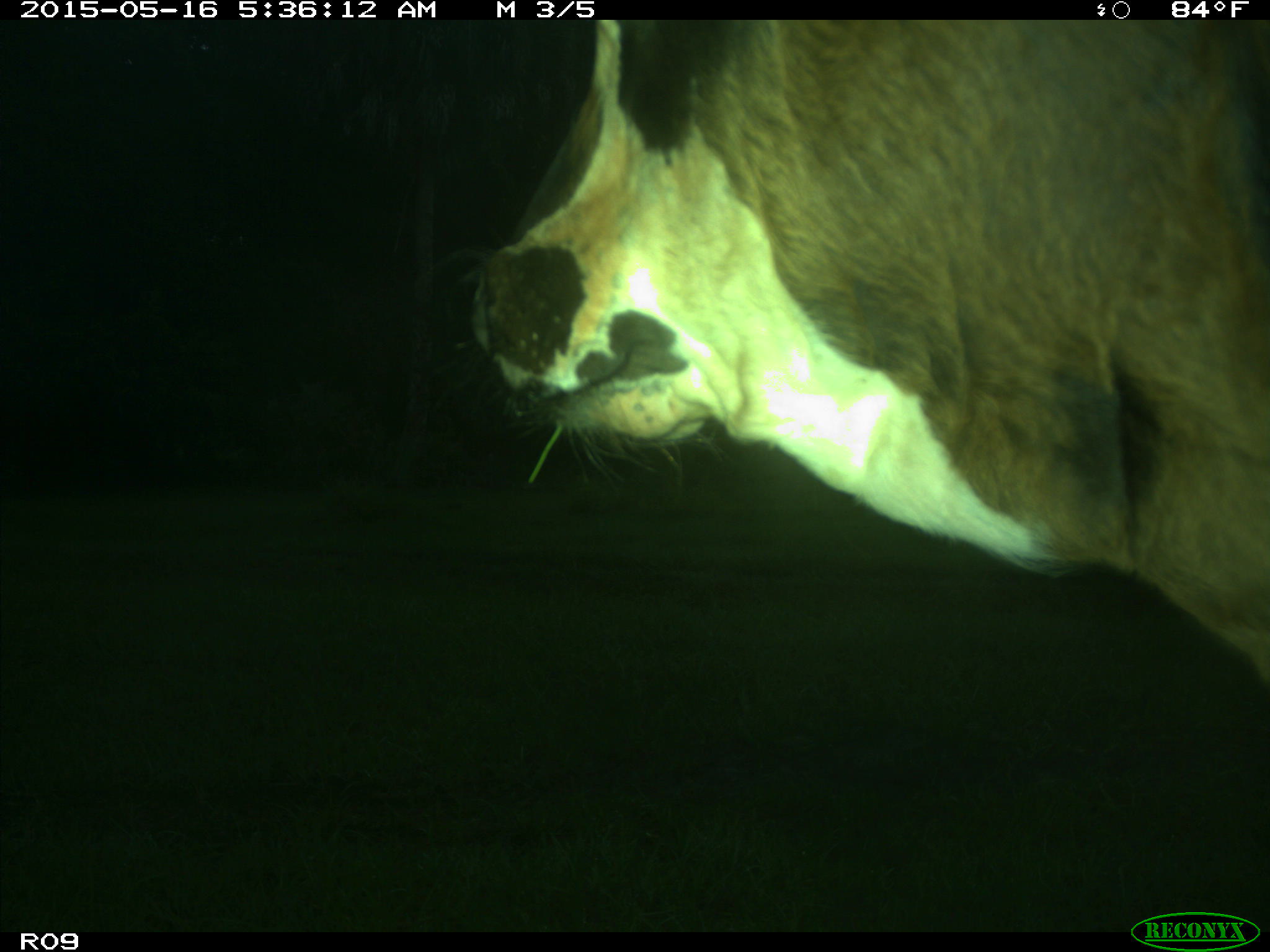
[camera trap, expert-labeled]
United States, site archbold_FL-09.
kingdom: Animalia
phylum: Chordata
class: Mammalia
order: Artiodactyla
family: Bovidae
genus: Bos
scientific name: Bos taurus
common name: domestic cow